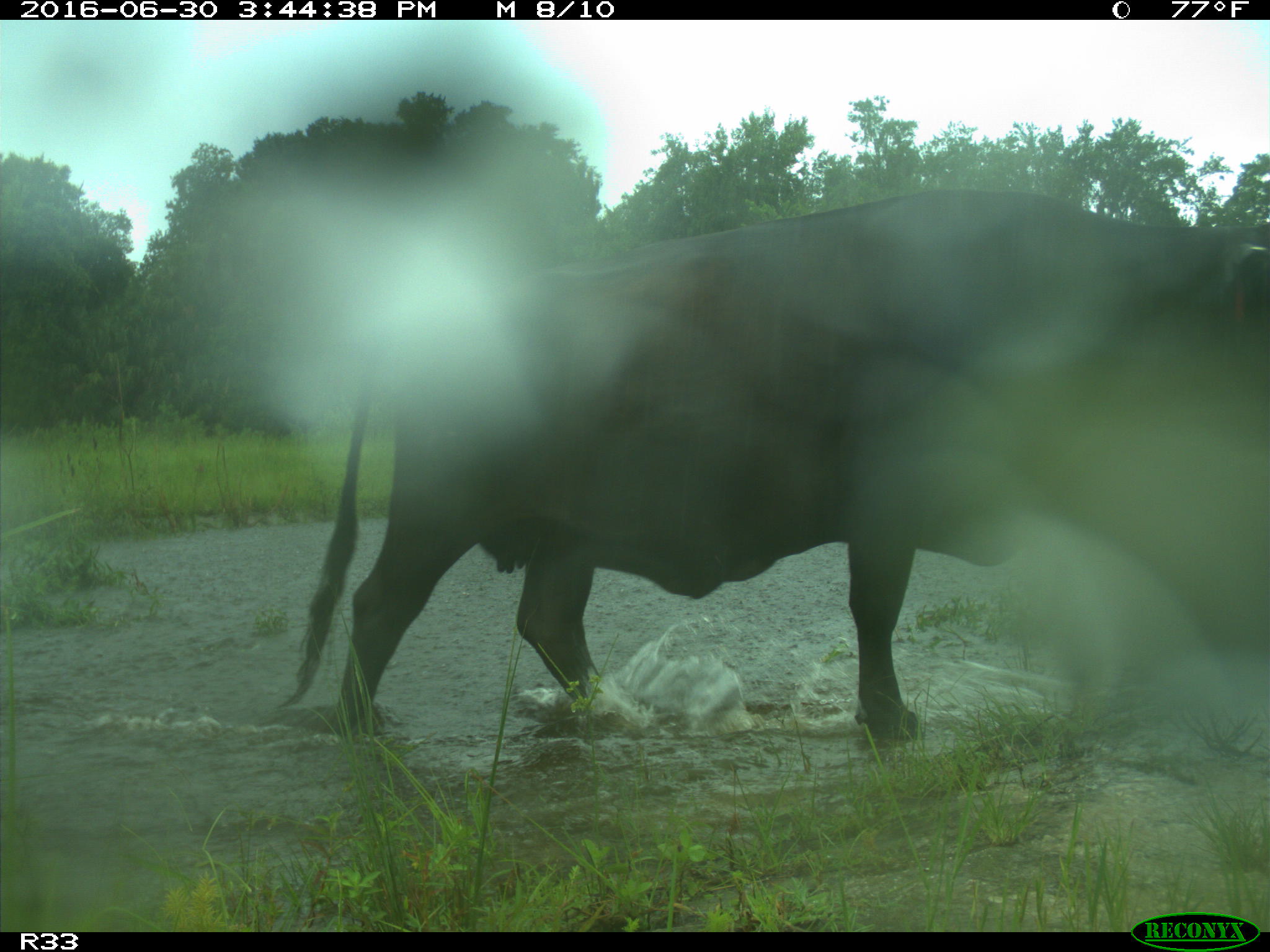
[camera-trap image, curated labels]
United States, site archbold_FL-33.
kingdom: Animalia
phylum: Chordata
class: Mammalia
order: Artiodactyla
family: Bovidae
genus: Bos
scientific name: Bos taurus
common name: domestic cow